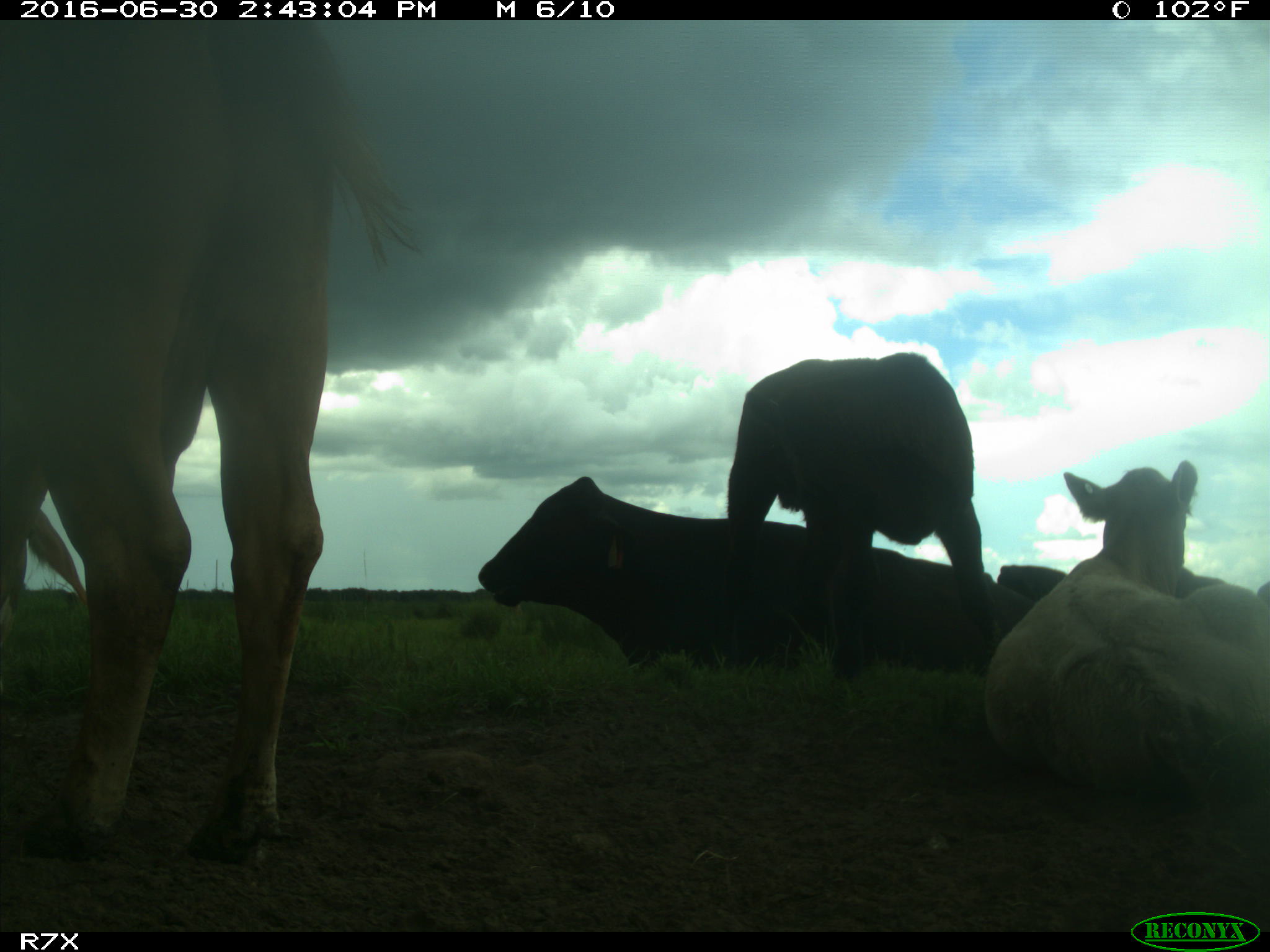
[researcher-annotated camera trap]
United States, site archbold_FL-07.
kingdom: Animalia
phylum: Chordata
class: Mammalia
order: Artiodactyla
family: Bovidae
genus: Bos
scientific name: Bos taurus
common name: domestic cow